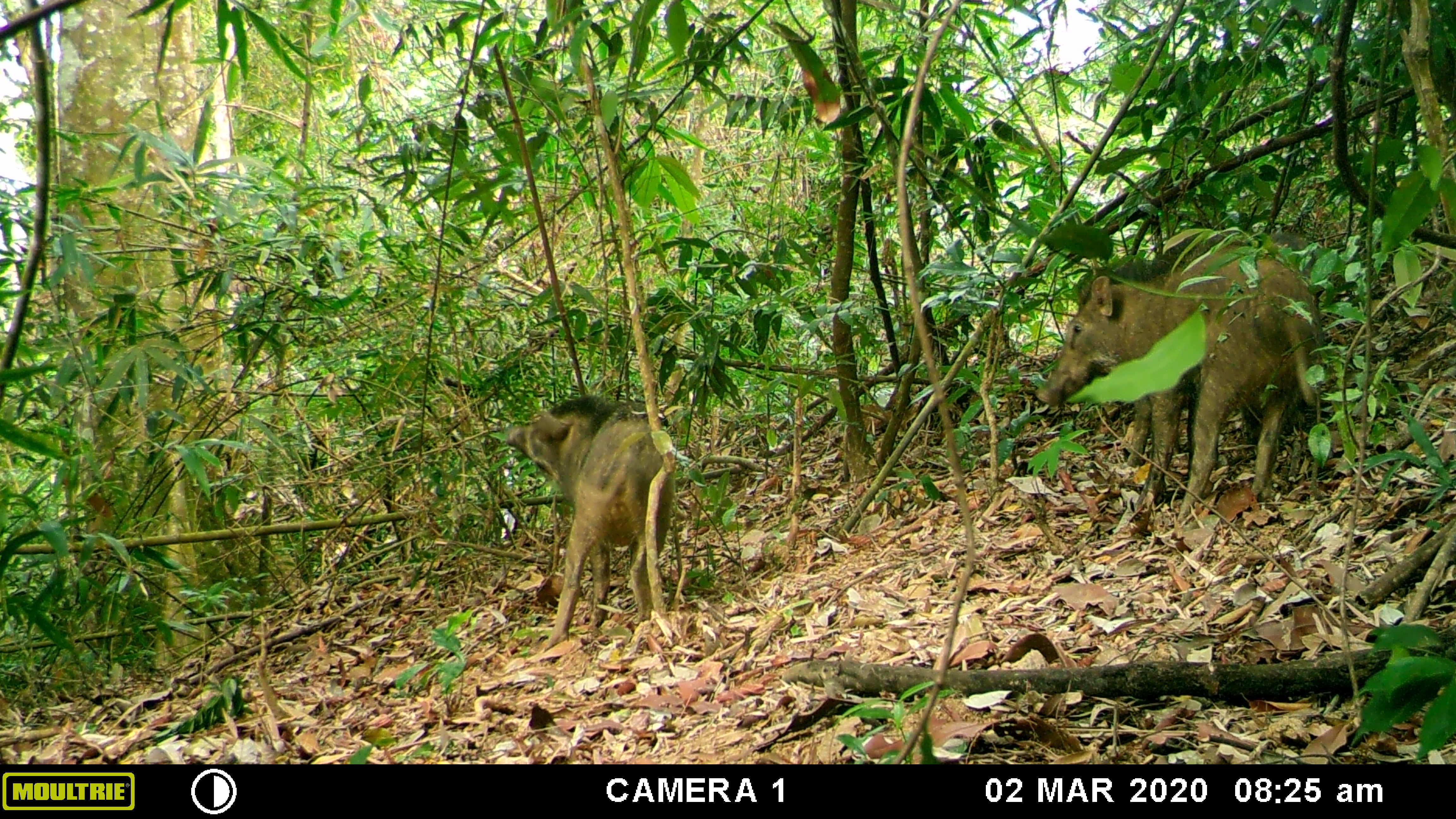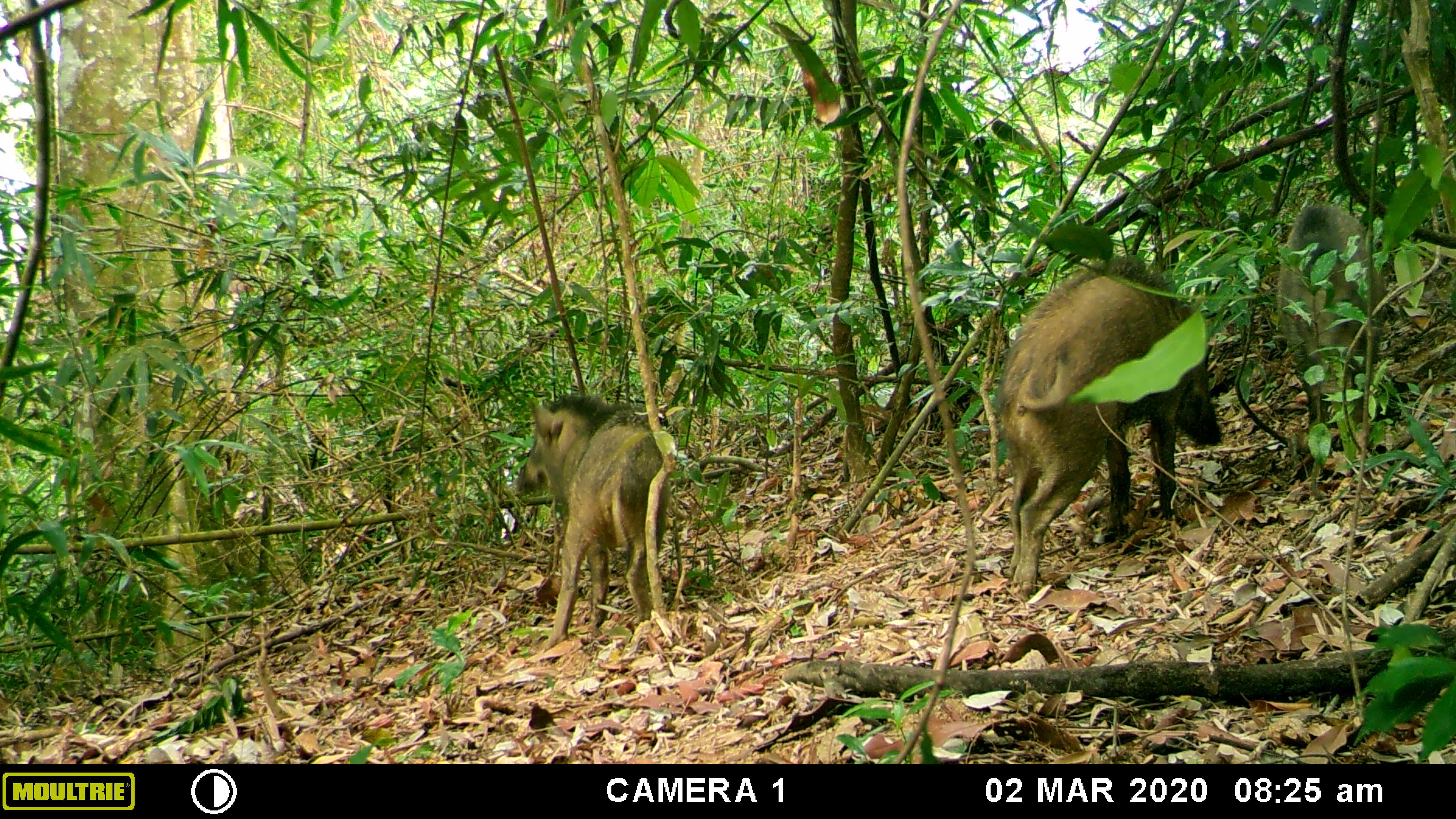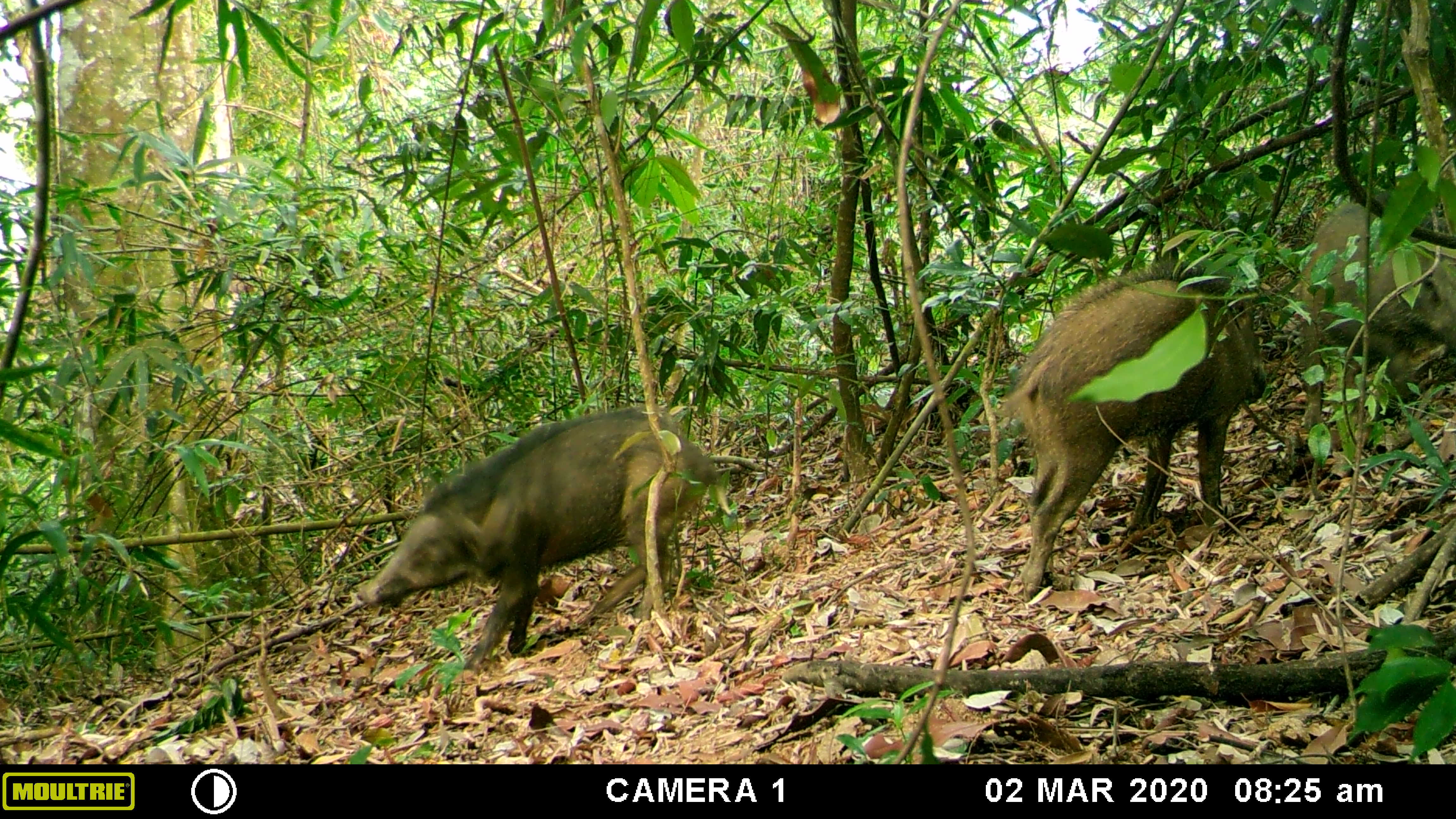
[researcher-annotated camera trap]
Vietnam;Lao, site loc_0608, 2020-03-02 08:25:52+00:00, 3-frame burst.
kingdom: Animalia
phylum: Chordata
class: Mammalia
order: Artiodactyla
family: Suidae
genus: Sus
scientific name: Sus scrofa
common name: eurasian wild pig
Eurasian wild pig (Sus scrofa). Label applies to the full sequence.